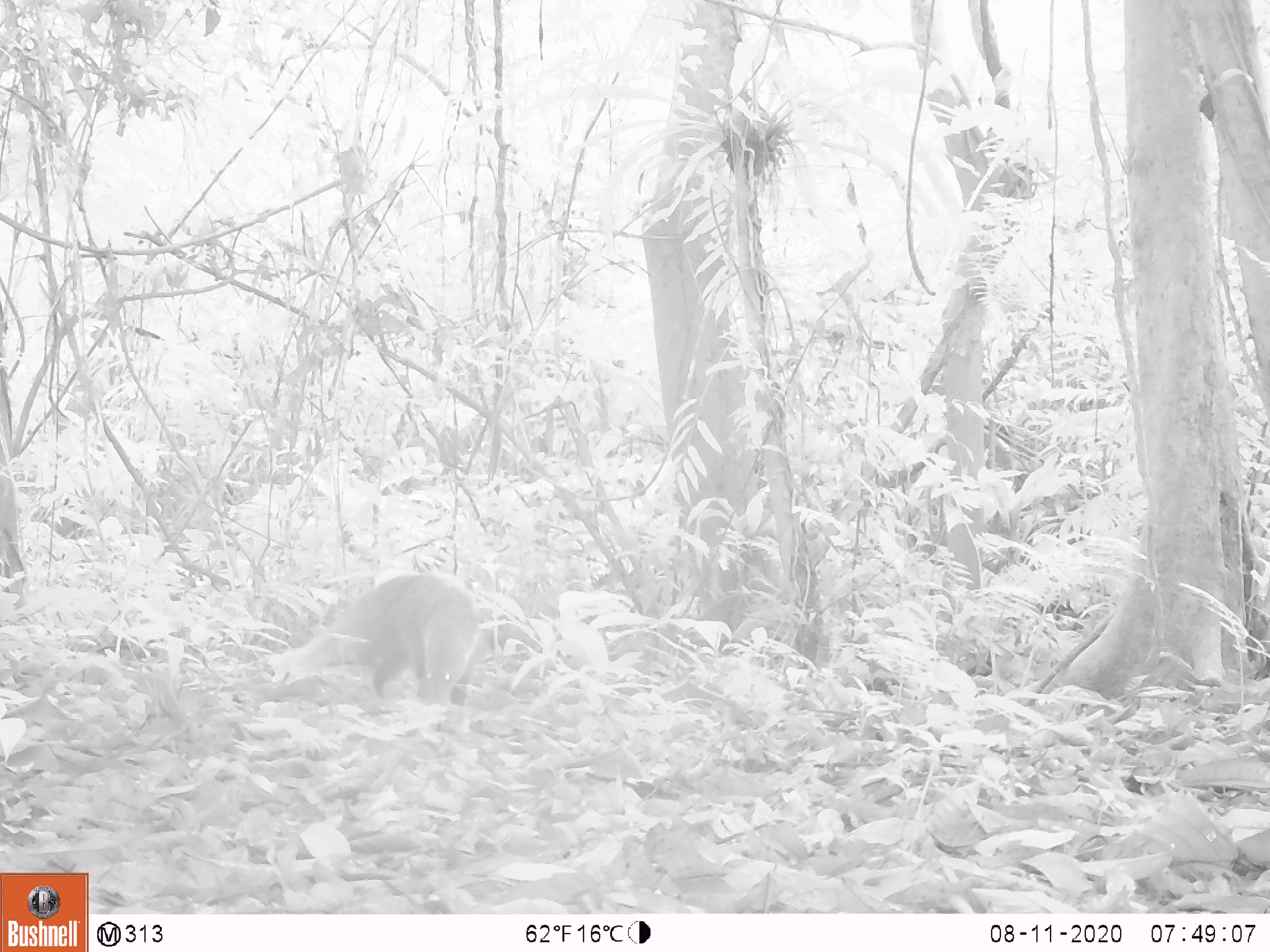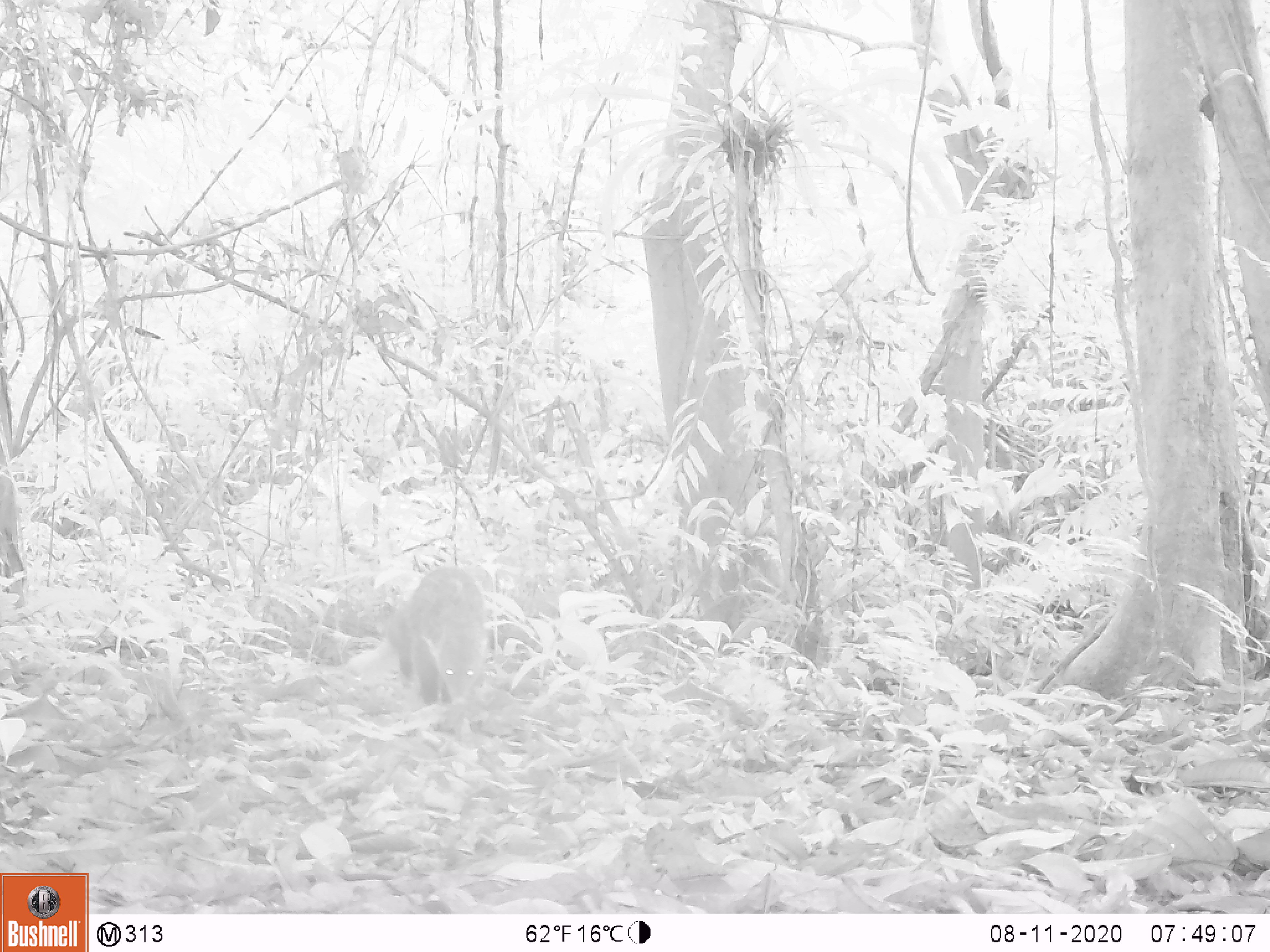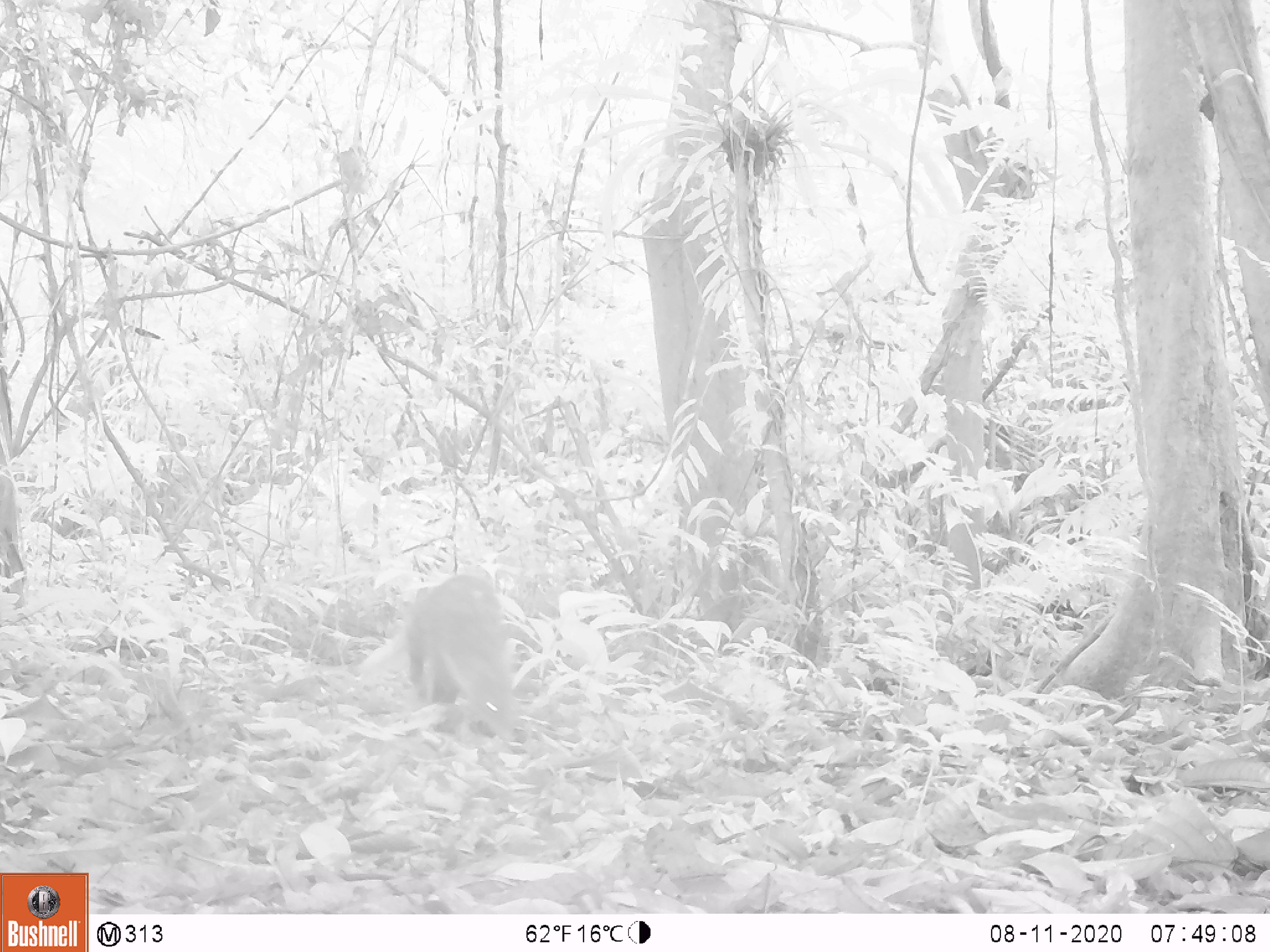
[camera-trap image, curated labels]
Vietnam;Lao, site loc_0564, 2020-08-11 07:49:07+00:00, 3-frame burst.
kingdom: Animalia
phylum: Chordata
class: Mammalia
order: Carnivora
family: Herpestidae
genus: Urva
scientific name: Urva urva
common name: crab-eating mongoose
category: crab eating mongoose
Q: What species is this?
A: Crab eating mongoose (crab-eating mongoose) (Urva urva).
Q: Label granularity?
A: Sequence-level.